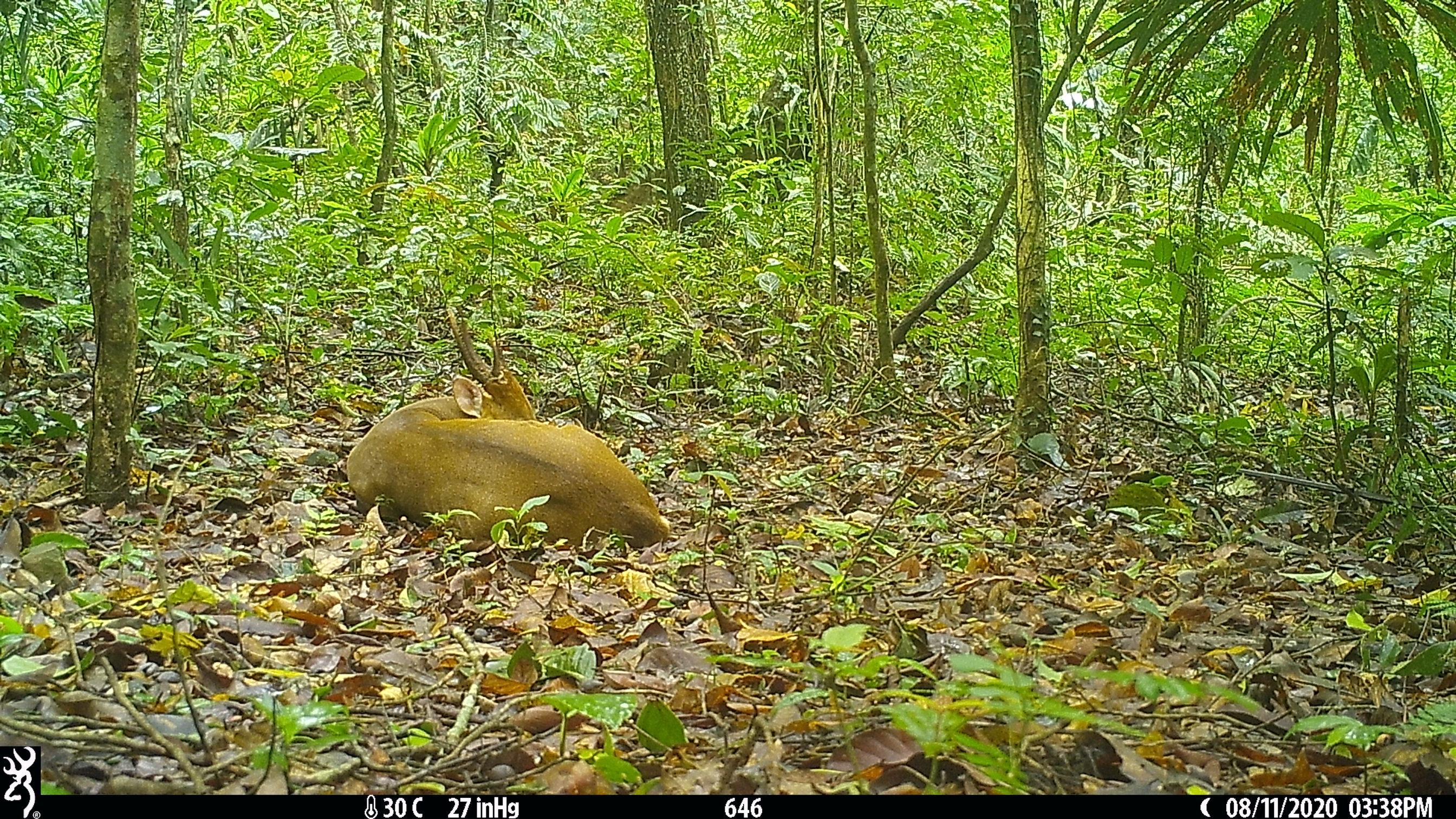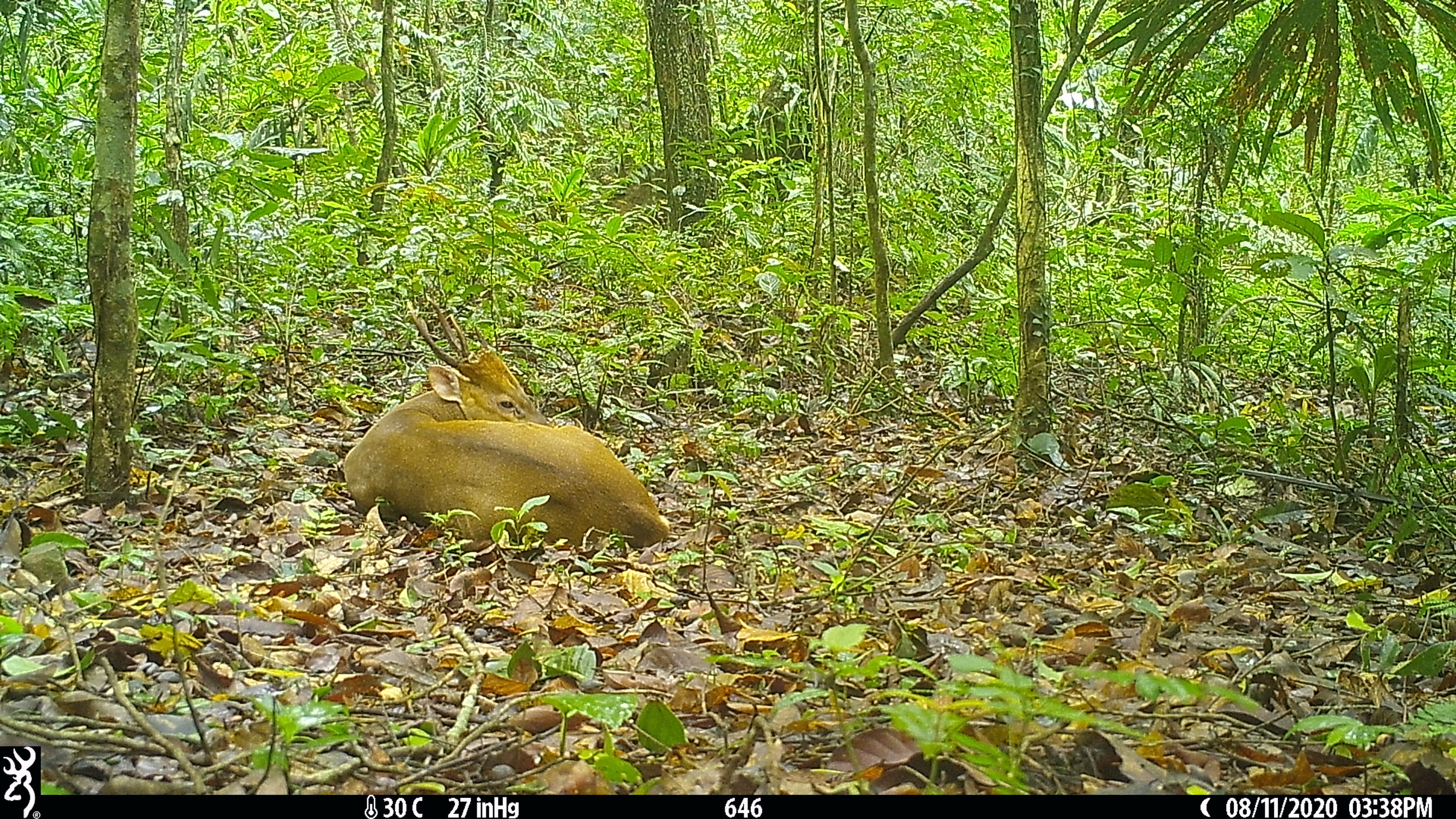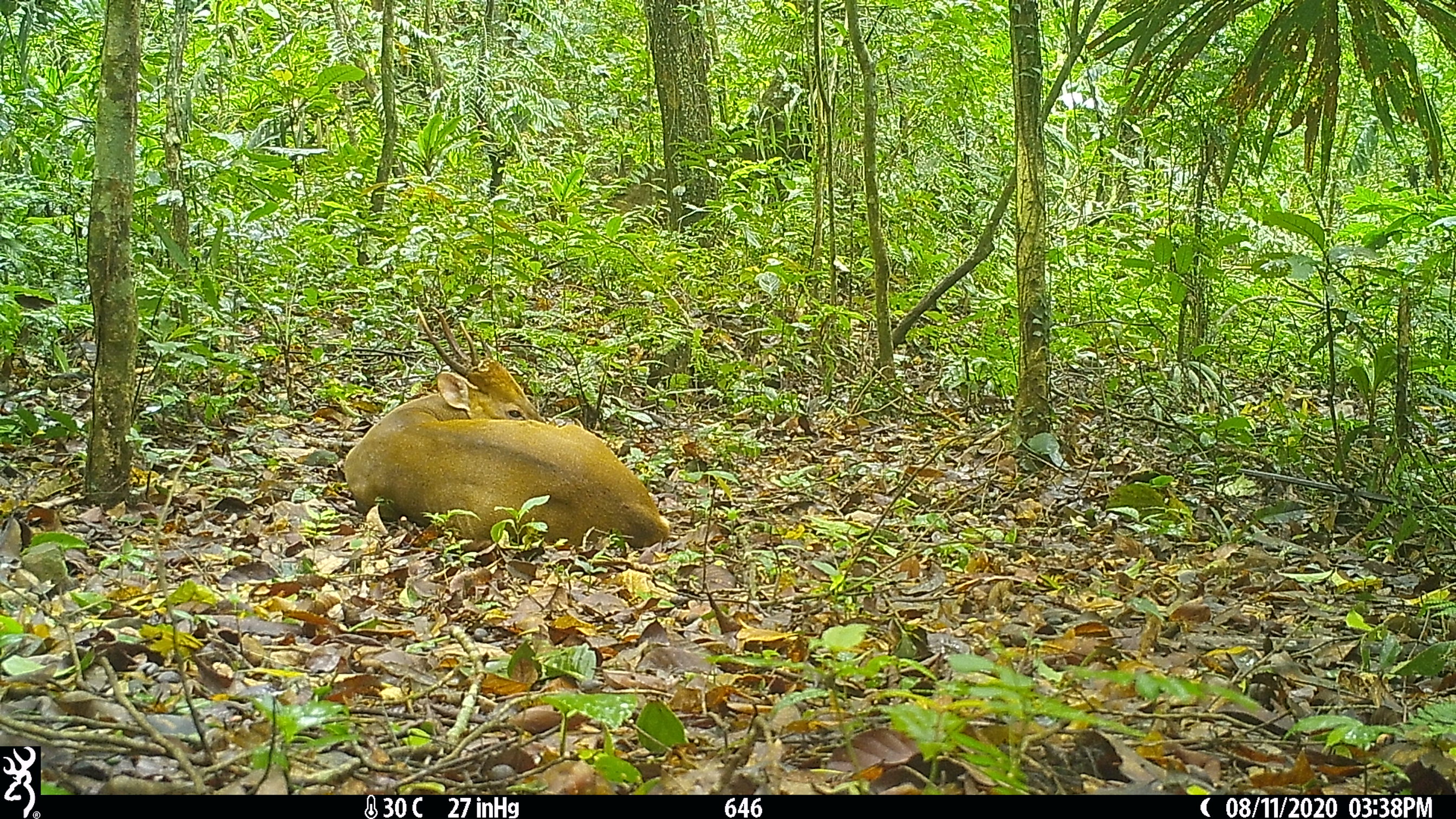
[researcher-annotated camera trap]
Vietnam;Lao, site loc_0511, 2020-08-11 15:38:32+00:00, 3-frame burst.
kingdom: Animalia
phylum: Chordata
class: Mammalia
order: Artiodactyla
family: Cervidae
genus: Muntiacus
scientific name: Muntiacus vuquangensis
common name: large-antlered muntjac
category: large antlered muntjac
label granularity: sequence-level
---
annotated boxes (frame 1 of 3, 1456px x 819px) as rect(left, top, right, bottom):
large antlered muntjac: rect(343, 306, 672, 552)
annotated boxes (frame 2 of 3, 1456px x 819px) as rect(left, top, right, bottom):
large antlered muntjac: rect(342, 298, 671, 552)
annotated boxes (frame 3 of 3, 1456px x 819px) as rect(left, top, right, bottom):
large antlered muntjac: rect(342, 306, 671, 552)